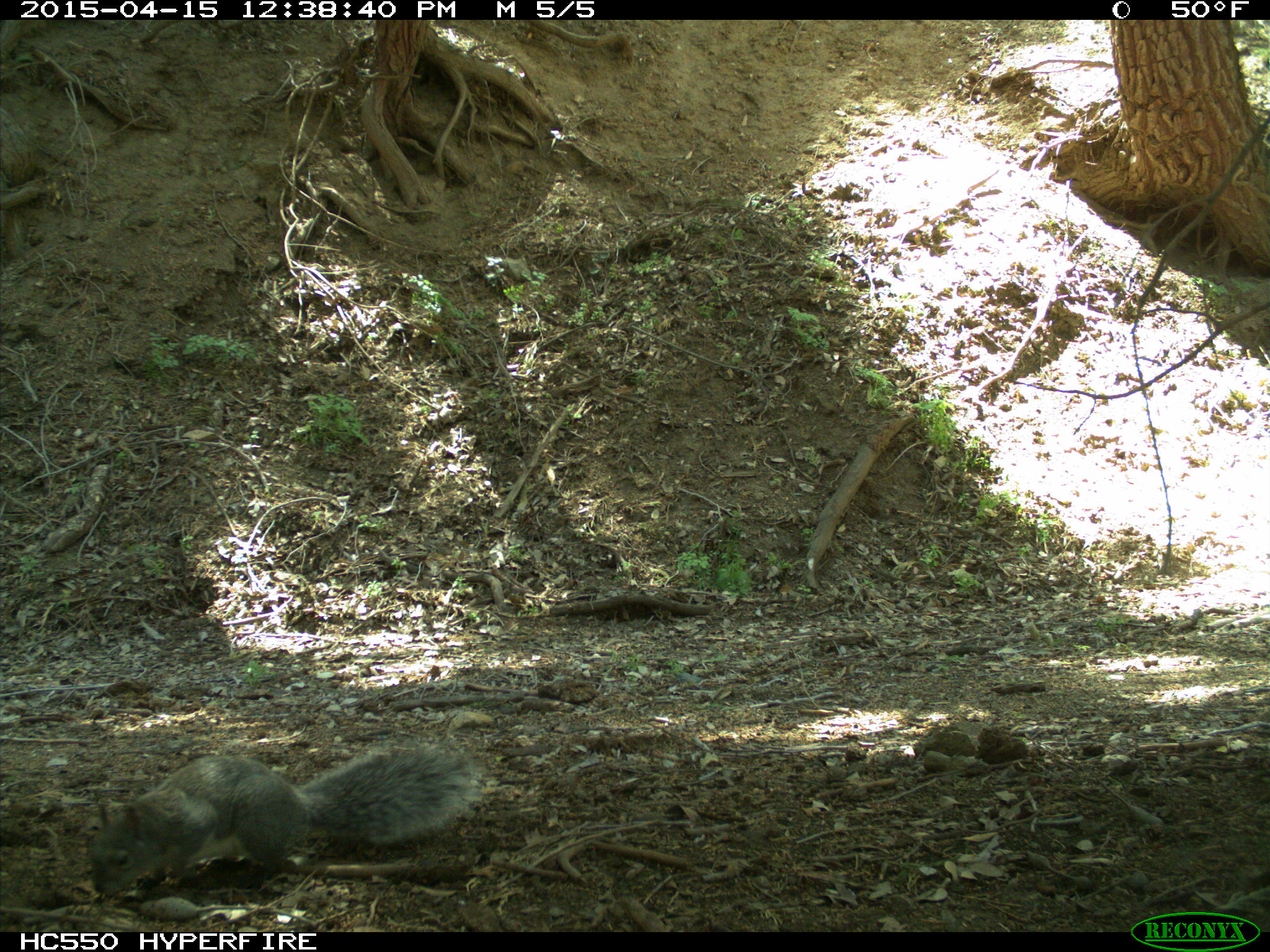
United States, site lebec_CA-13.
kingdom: Animalia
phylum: Chordata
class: Mammalia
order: Rodentia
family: Sciuridae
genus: Sciurus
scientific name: Sciurus carolinensis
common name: eastern gray squirrel